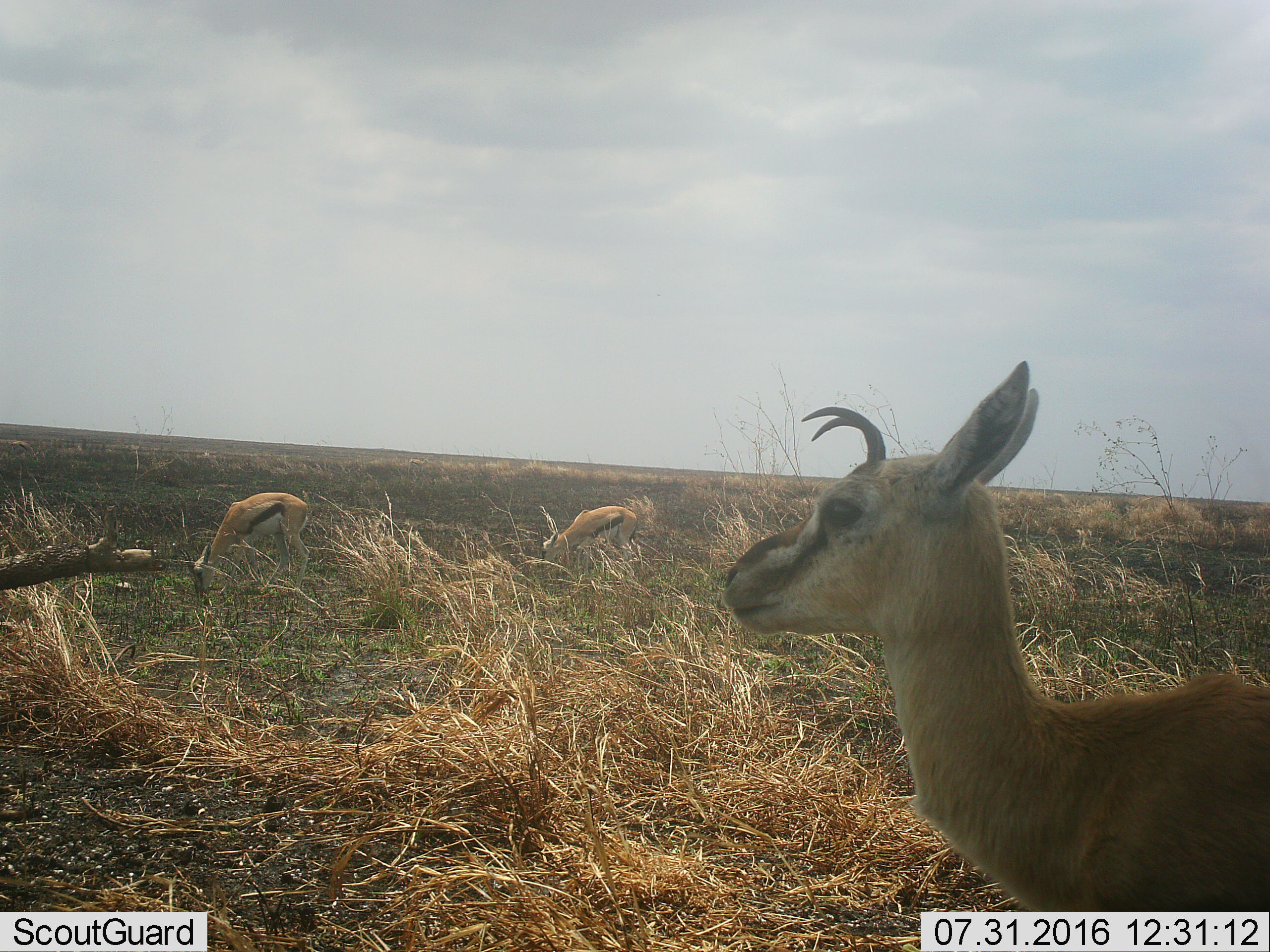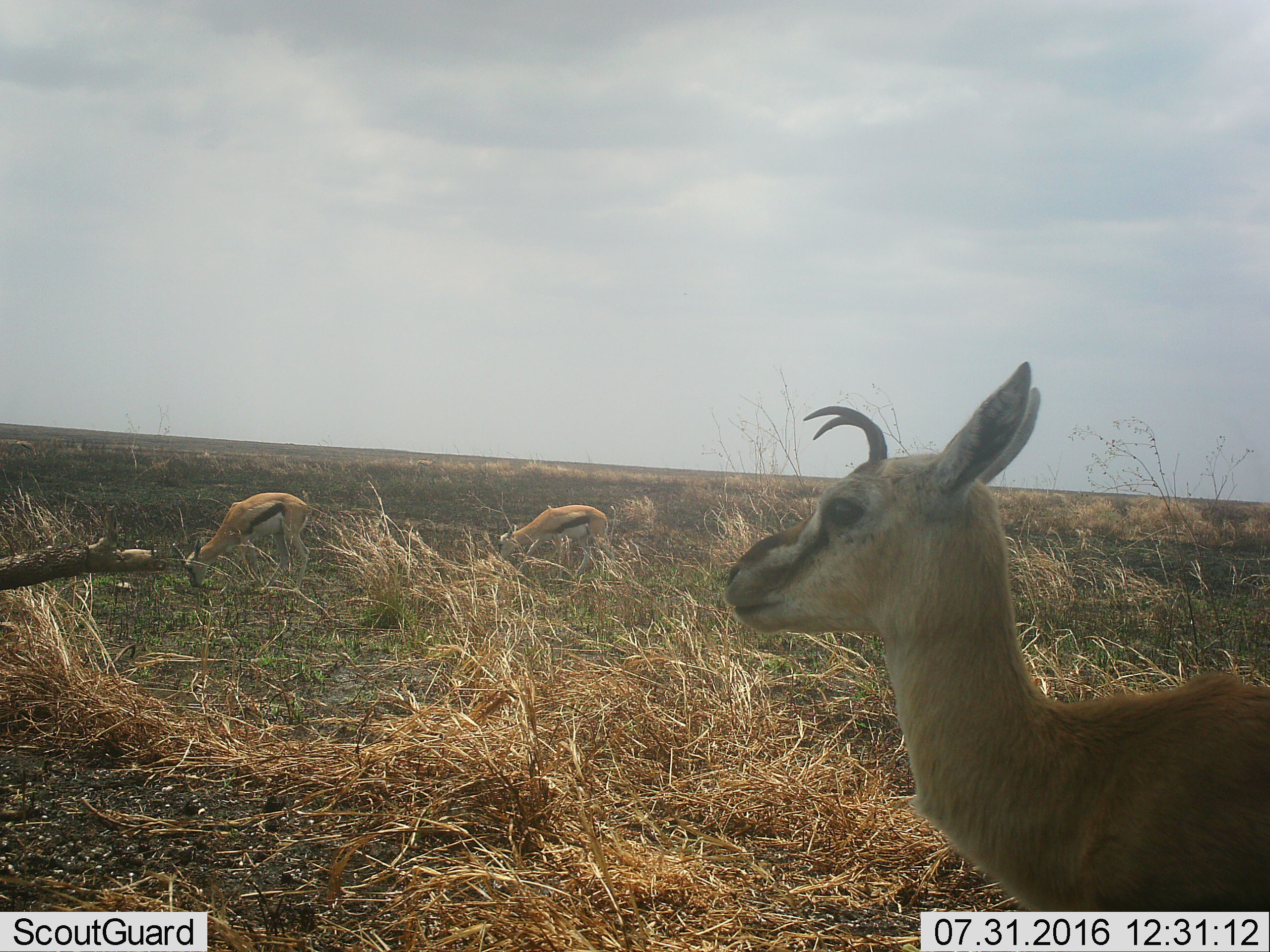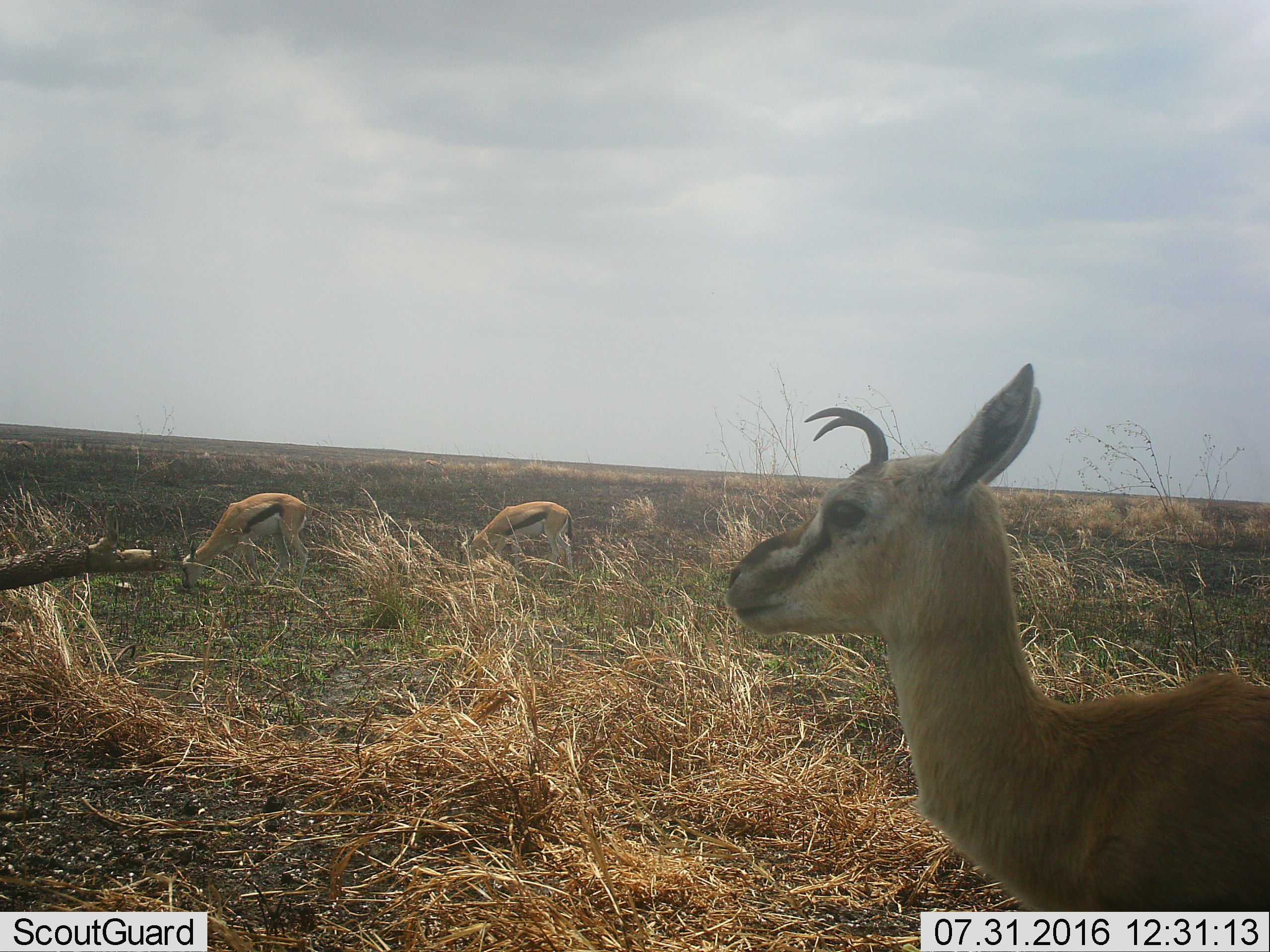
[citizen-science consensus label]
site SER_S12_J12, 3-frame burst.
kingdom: Animalia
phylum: Chordata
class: Mammalia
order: Artiodactyla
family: Bovidae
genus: Eudorcas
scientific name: Eudorcas thomsonii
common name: thomson's gazelle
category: gazellethomsons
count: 3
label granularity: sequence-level